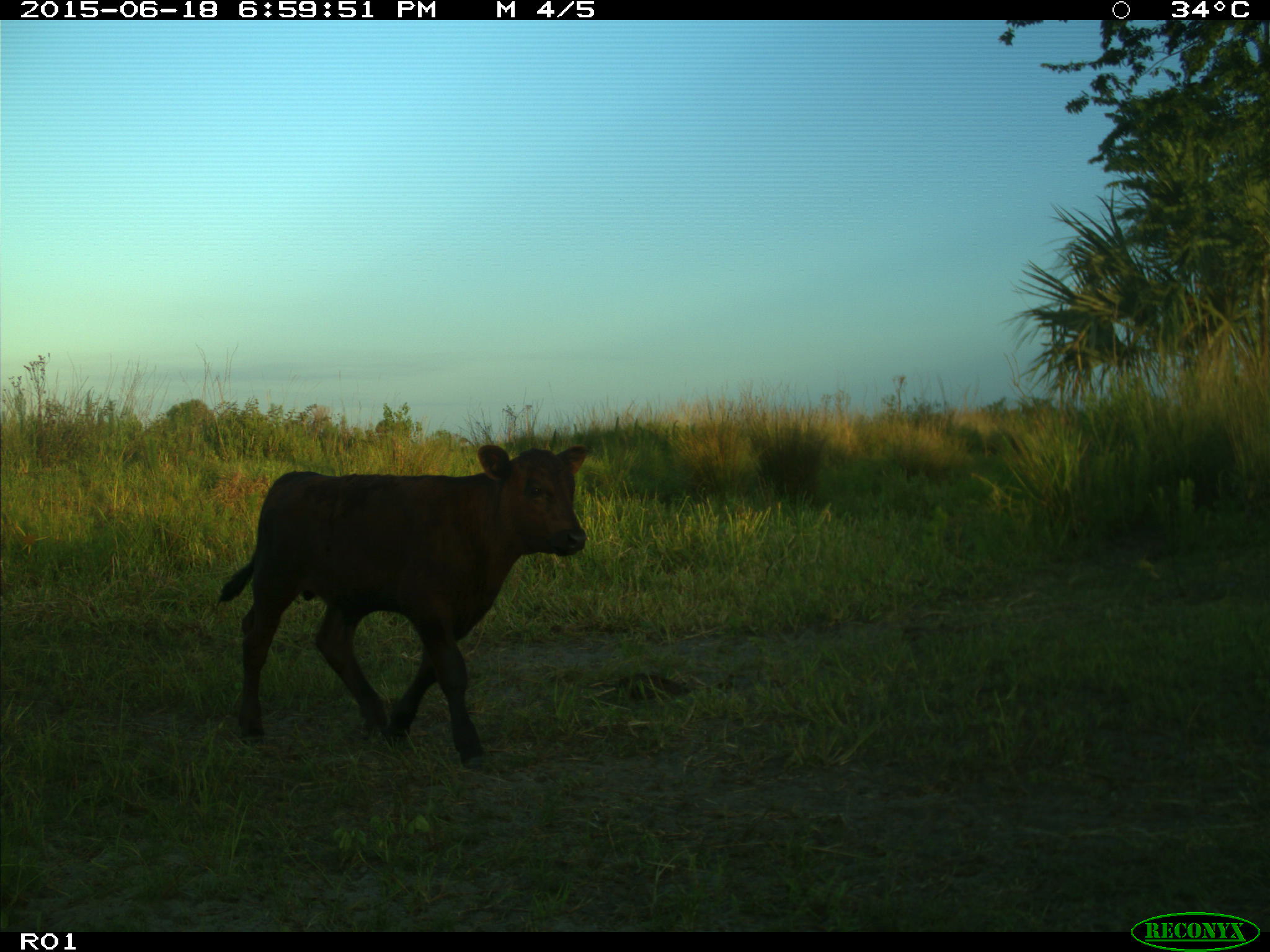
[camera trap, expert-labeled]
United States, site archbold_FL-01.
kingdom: Animalia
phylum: Chordata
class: Mammalia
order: Artiodactyla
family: Bovidae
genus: Bos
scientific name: Bos taurus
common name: domestic cow